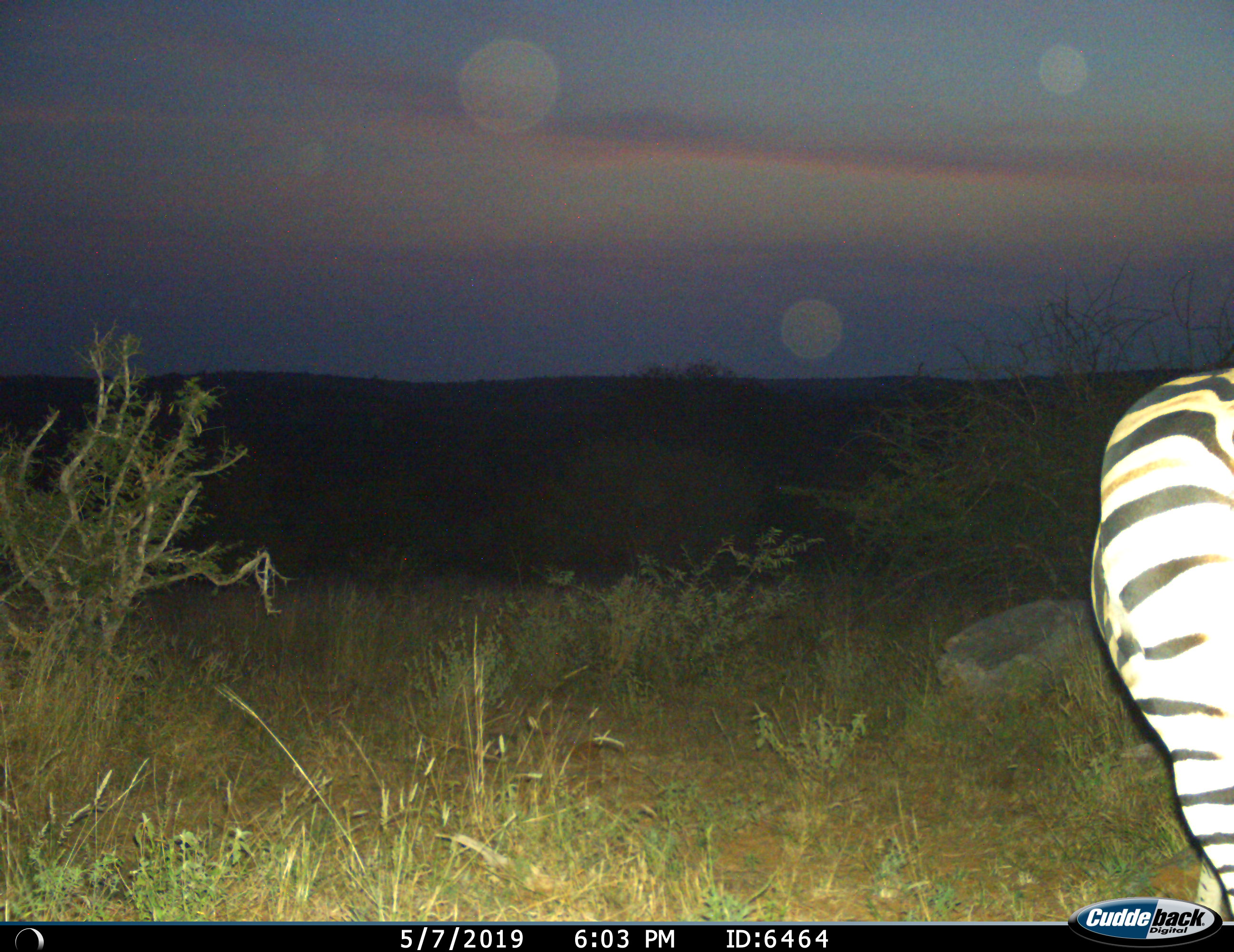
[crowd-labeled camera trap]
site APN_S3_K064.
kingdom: Animalia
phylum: Chordata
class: Mammalia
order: Perissodactyla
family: Equidae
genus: Equus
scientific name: Equus quagga burchellii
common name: burchell's zebra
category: zebraburchells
Zebraburchells (burchell's zebra) (Equus quagga burchellii), count 1. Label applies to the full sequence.